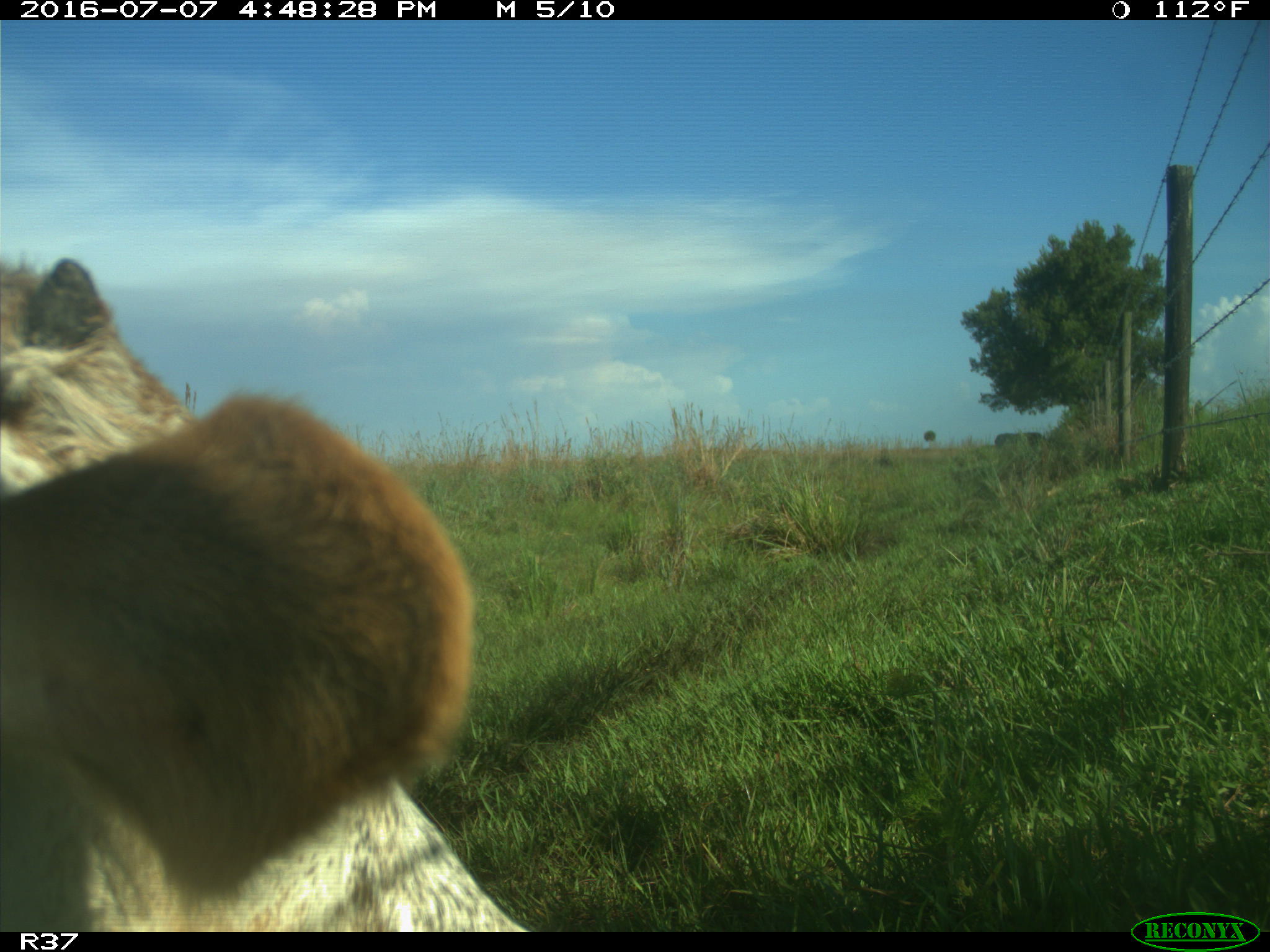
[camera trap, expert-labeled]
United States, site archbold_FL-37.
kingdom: Animalia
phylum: Chordata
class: Mammalia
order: Artiodactyla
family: Bovidae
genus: Bos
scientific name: Bos taurus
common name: domestic cow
Bos taurus (domestic cow).